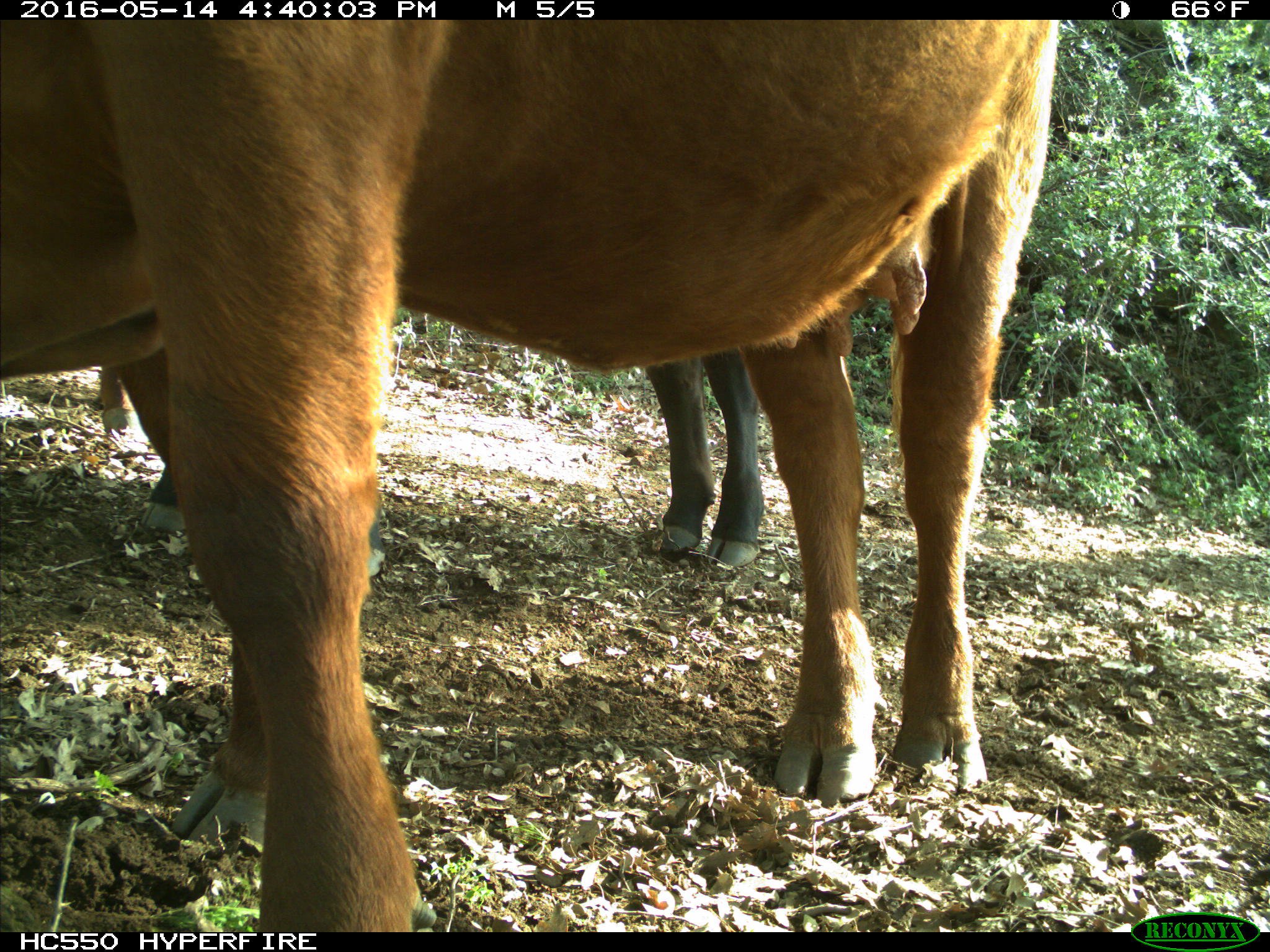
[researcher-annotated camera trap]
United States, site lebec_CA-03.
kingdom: Animalia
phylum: Chordata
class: Mammalia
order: Artiodactyla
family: Bovidae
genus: Bos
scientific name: Bos taurus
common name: domestic cow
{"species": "Bos taurus (domestic cow)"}